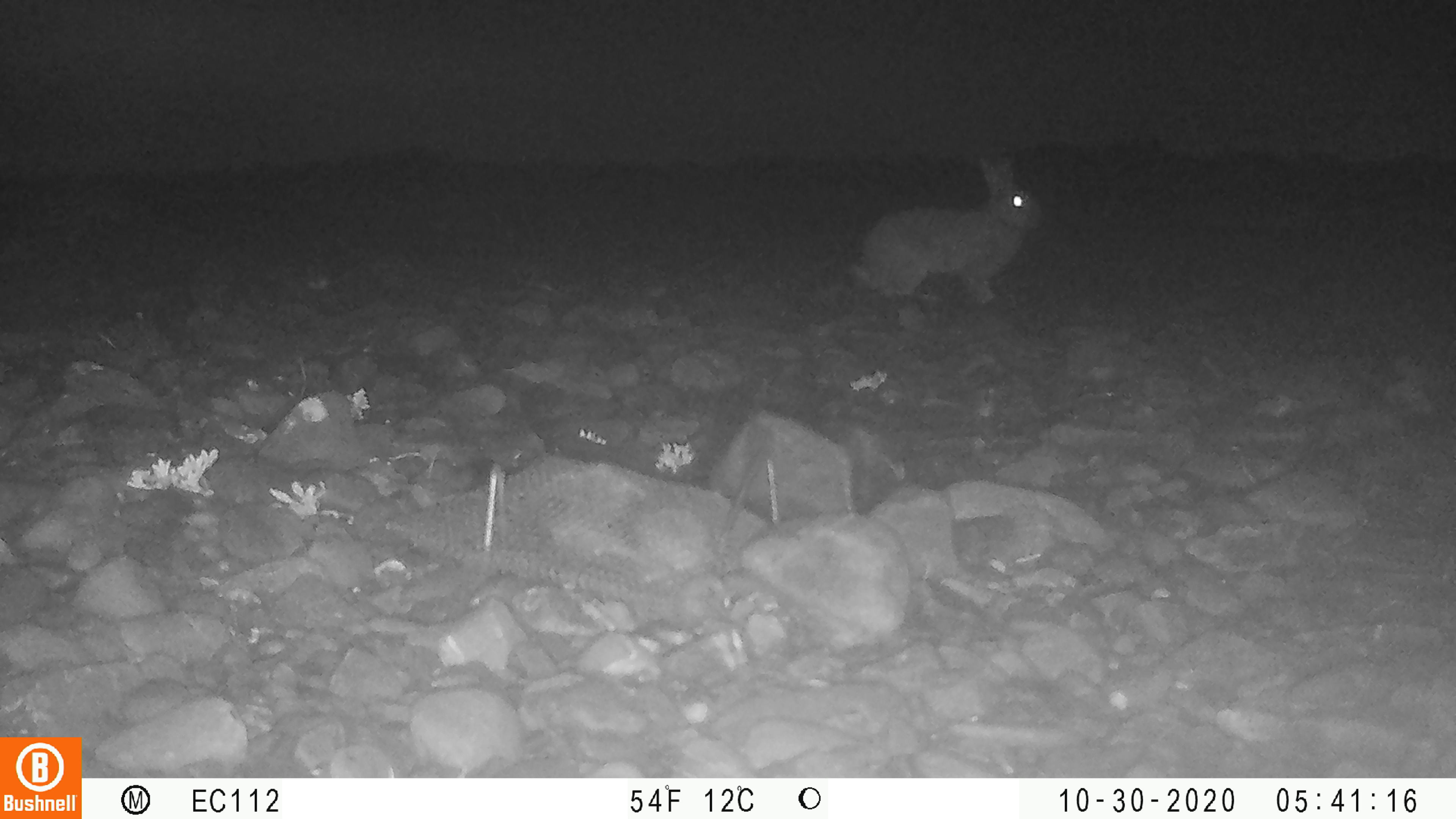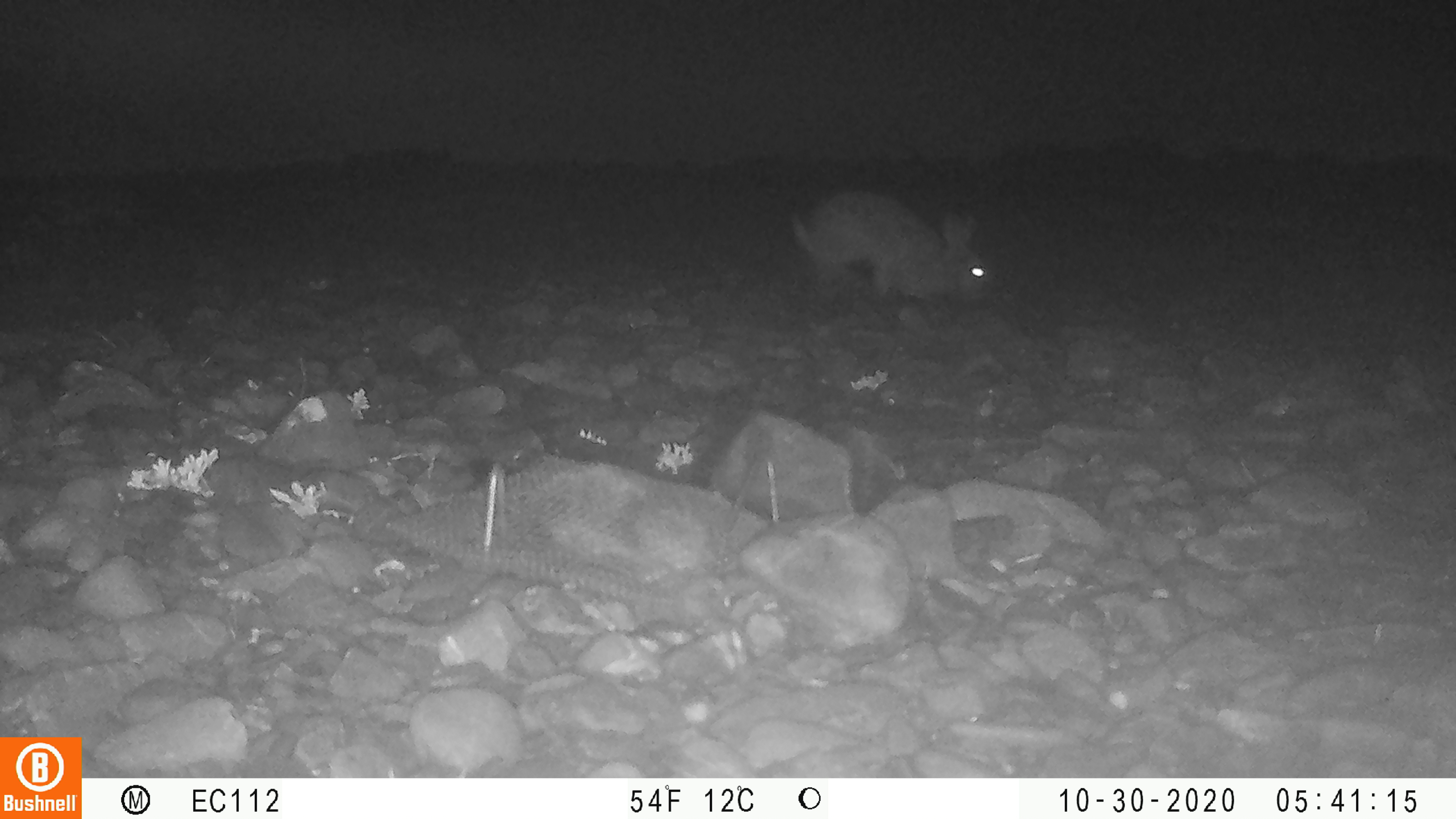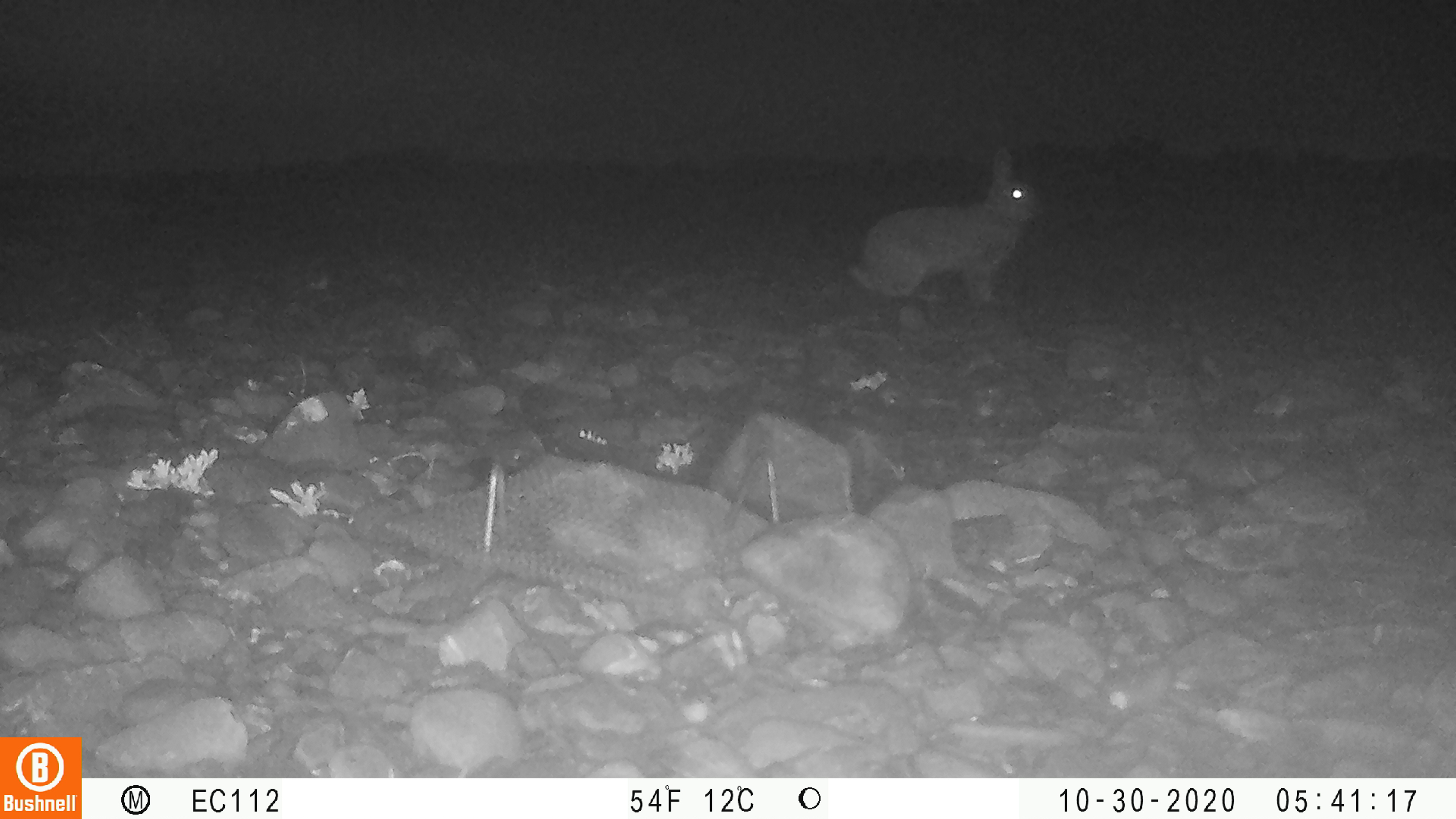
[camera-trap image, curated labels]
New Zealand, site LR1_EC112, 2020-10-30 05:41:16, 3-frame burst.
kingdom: Animalia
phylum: Chordata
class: Mammalia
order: Lagomorpha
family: Leporidae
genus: Oryctolagus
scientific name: Oryctolagus cuniculus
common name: european rabbit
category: rabbit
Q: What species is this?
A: Rabbit (european rabbit) (Oryctolagus cuniculus).